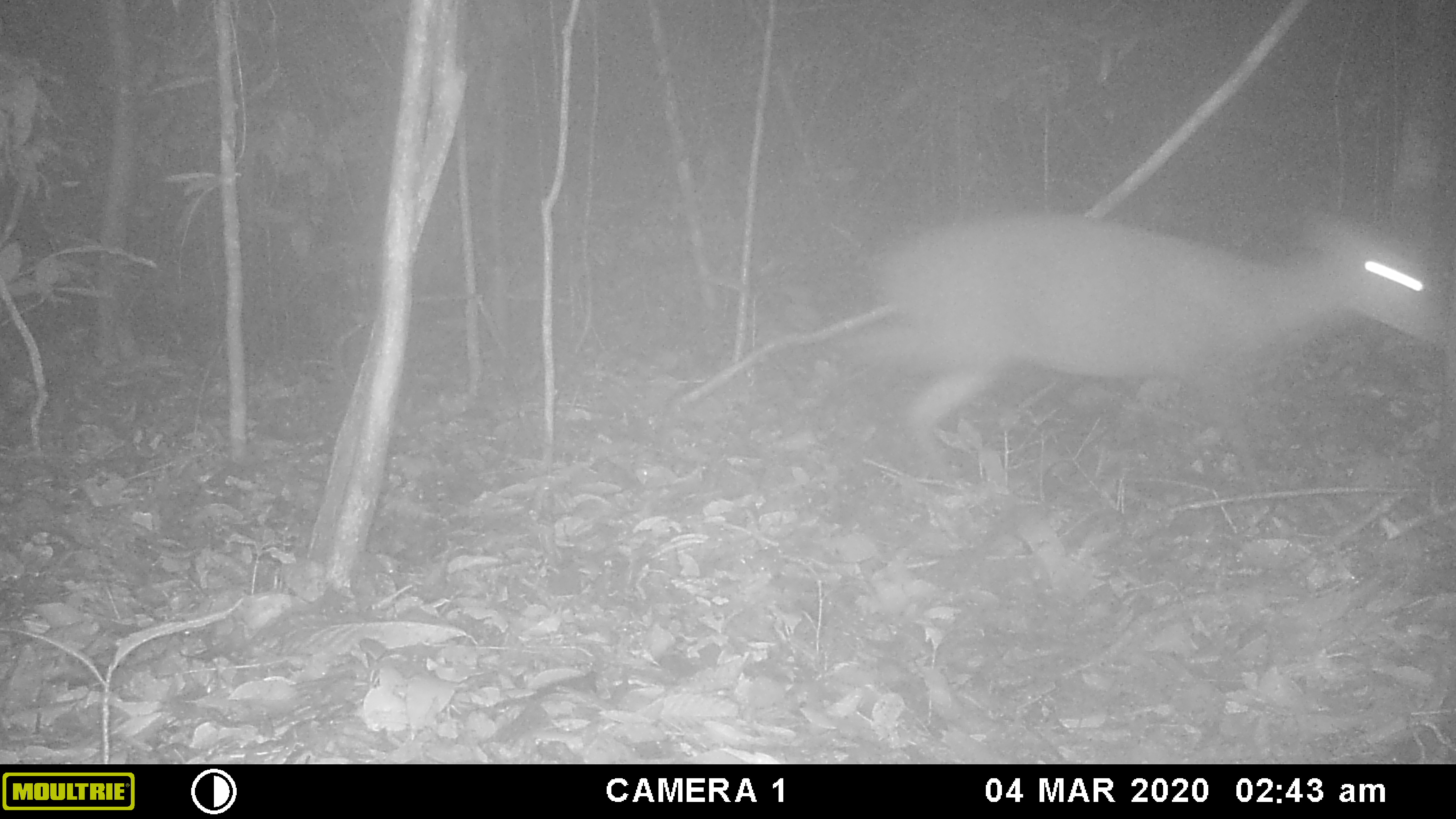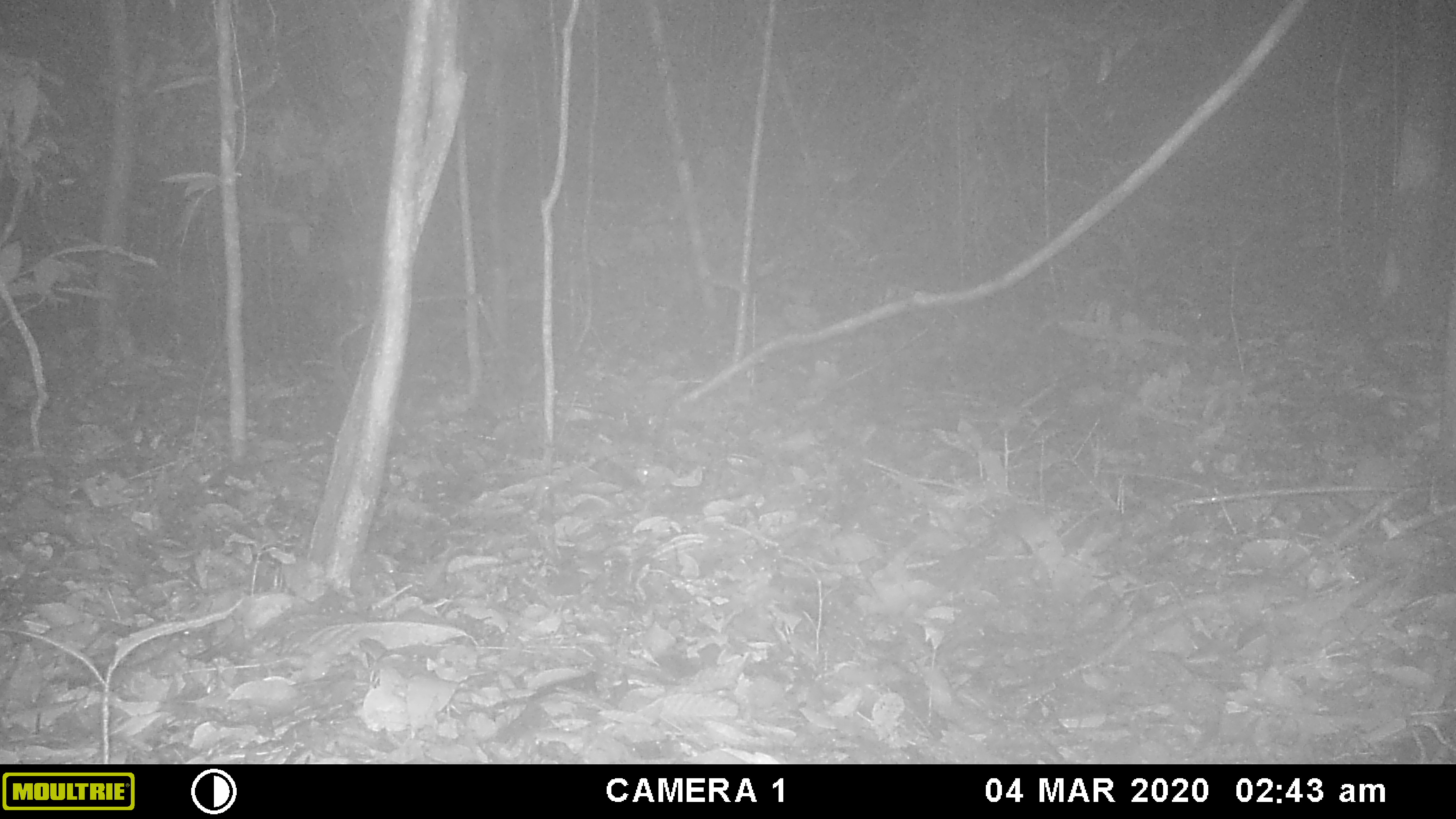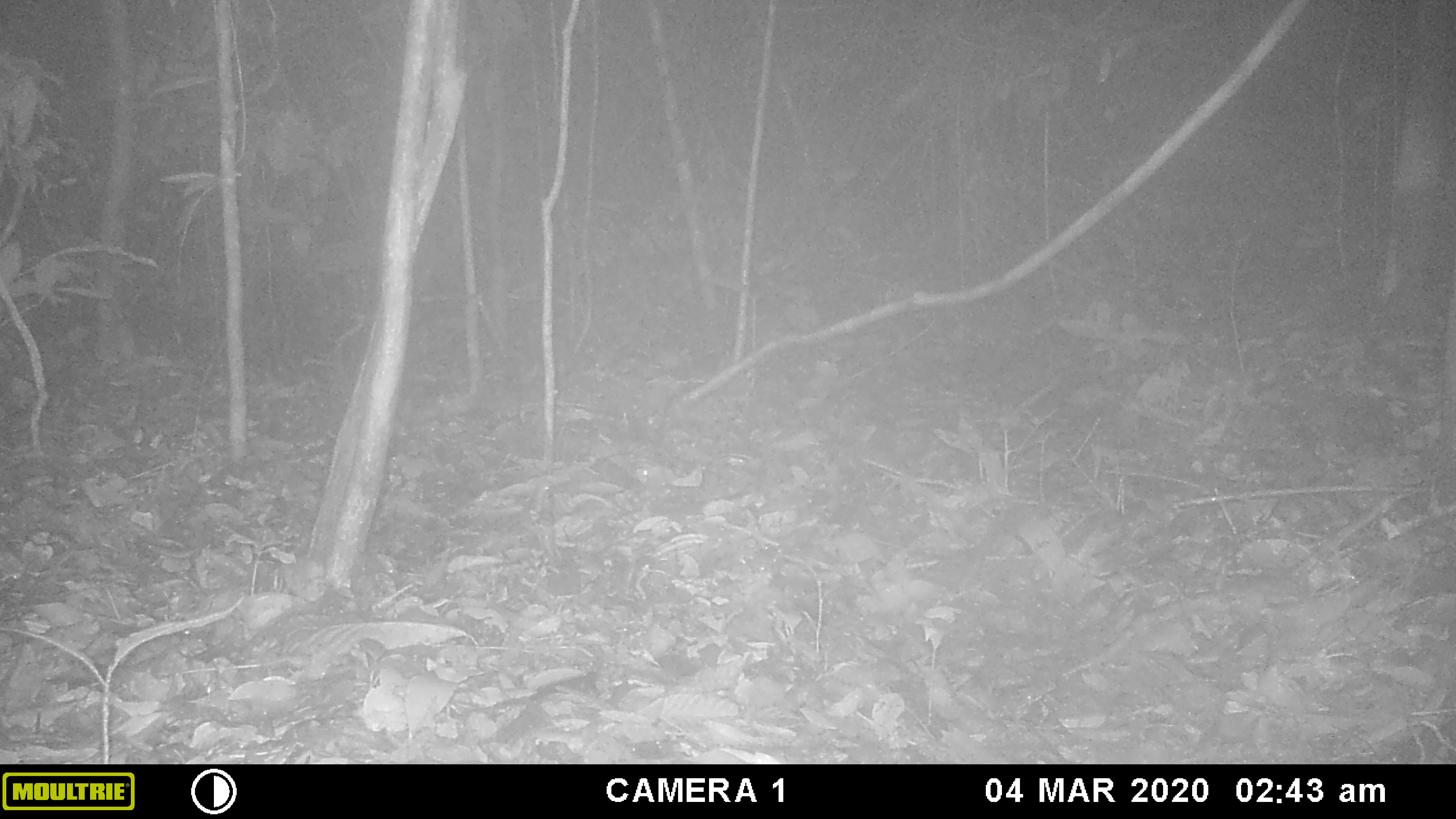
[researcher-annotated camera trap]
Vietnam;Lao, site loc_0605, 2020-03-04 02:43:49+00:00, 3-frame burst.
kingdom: Animalia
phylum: Chordata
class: Mammalia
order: Artiodactyla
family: Cervidae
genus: Muntiacus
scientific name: Muntiacus rooseveltorum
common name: roosevelt's muntjac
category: roosevelts muntjac group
Roosevelts muntjac group (roosevelt's muntjac) (Muntiacus rooseveltorum). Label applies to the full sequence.